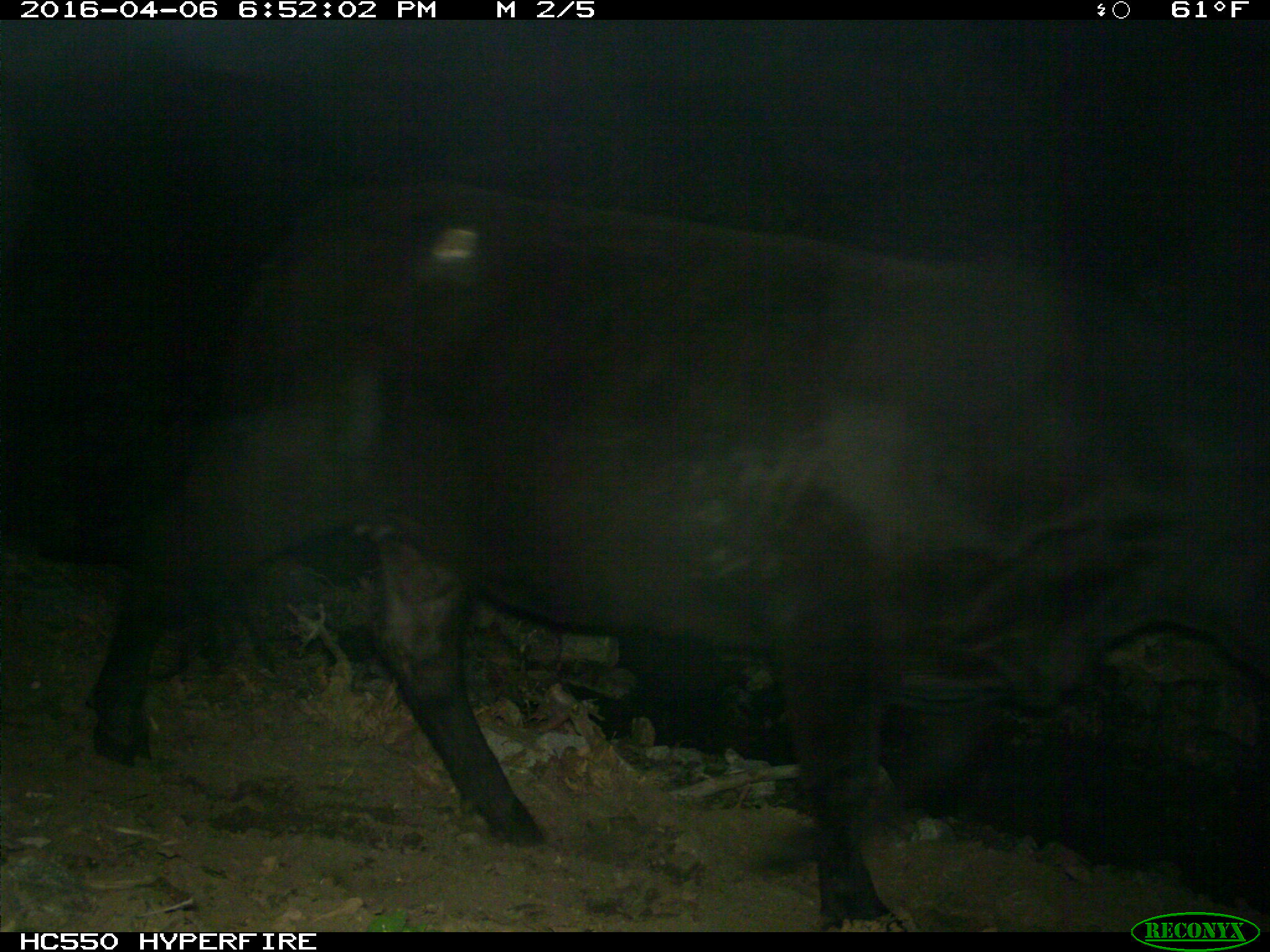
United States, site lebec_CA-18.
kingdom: Animalia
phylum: Chordata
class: Mammalia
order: Artiodactyla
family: Bovidae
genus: Bos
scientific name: Bos taurus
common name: domestic cow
Bos taurus (domestic cow).